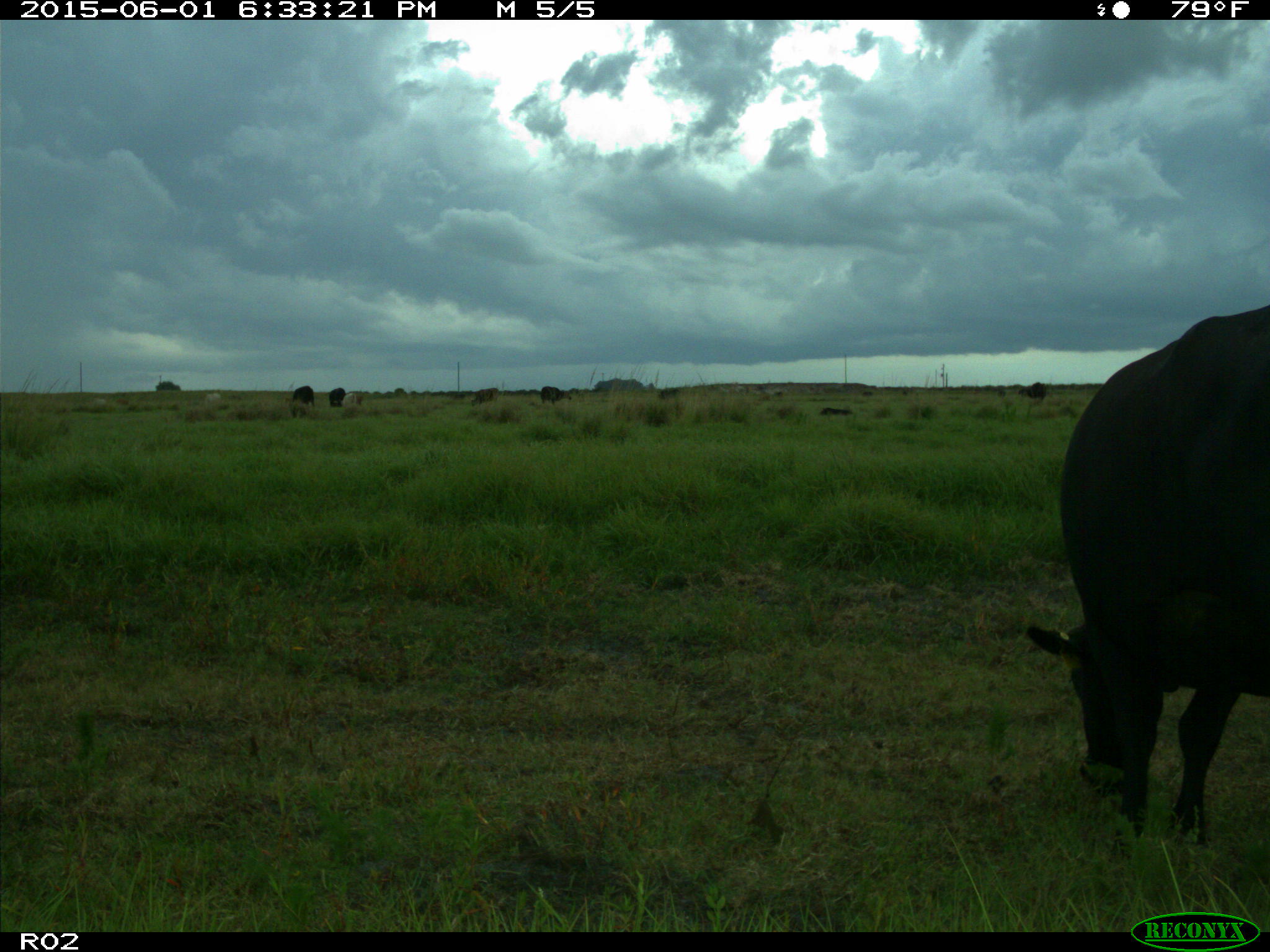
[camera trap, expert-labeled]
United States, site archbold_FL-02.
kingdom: Animalia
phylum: Chordata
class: Mammalia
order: Artiodactyla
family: Bovidae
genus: Bos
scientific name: Bos taurus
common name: domestic cow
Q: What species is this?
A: Bos taurus (domestic cow).